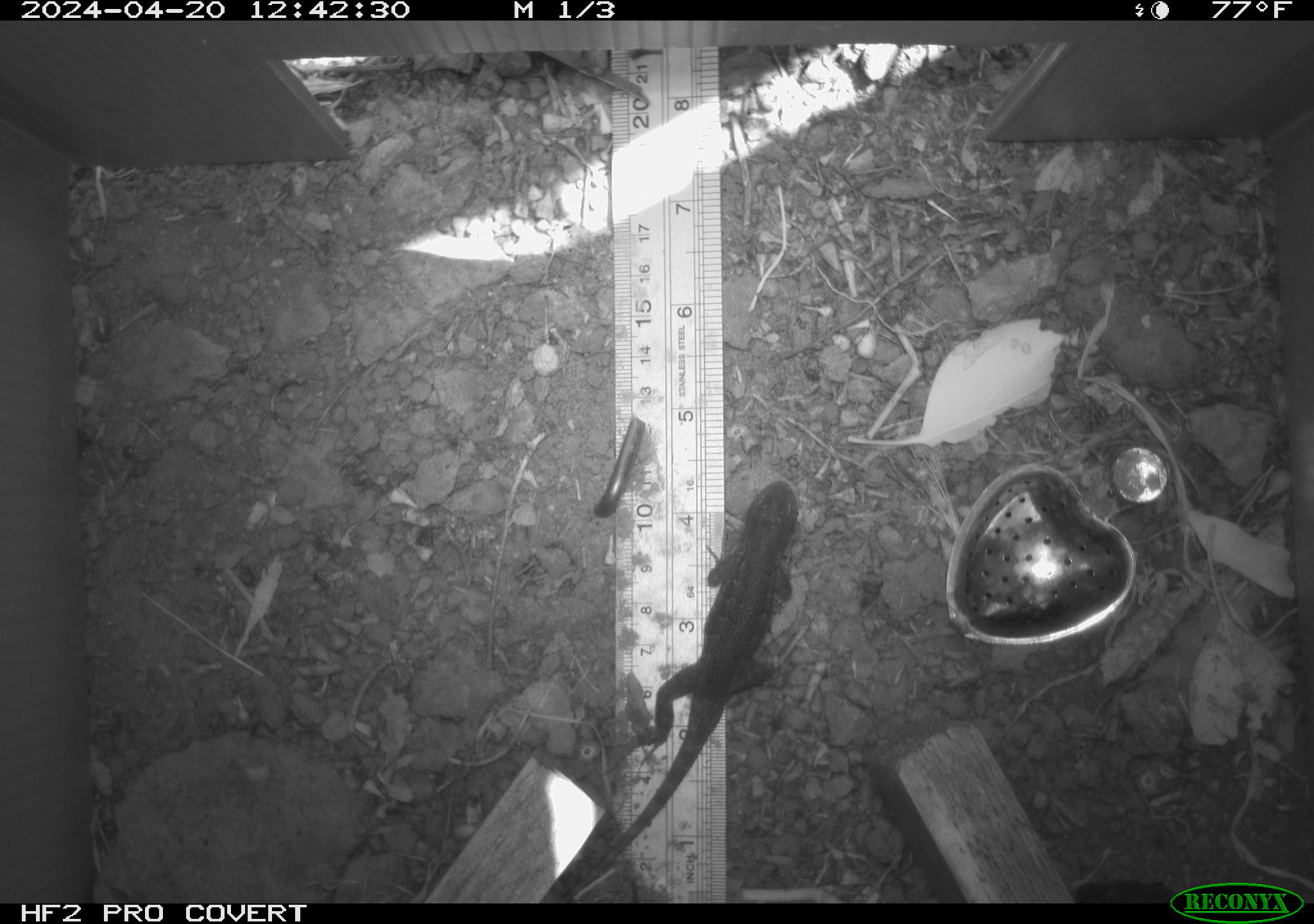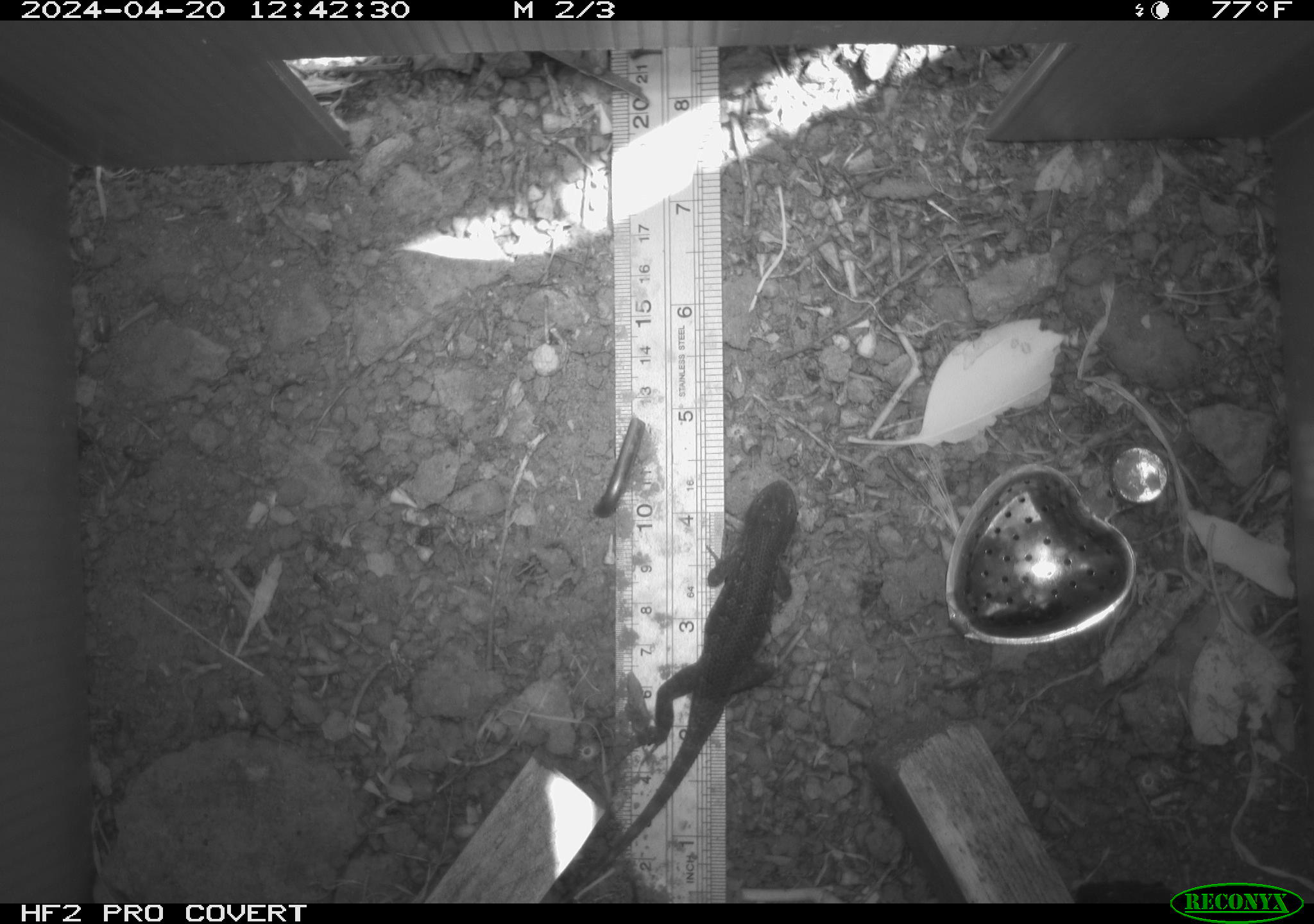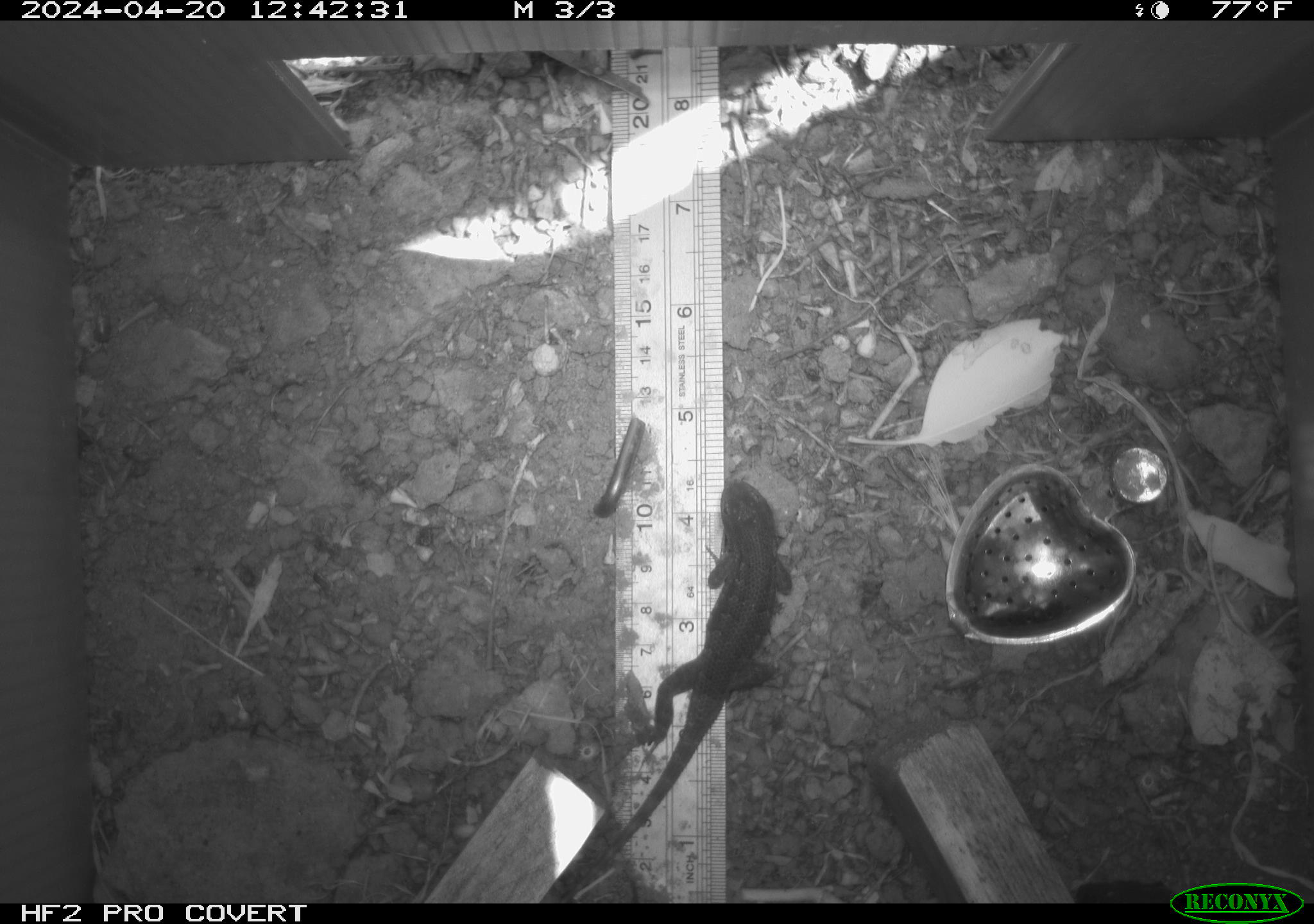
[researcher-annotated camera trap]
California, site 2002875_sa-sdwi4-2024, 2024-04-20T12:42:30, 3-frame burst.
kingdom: Animalia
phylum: Chordata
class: Reptilia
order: Squamata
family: Phrynosomatidae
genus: Sceloporus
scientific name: Sceloporus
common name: spiny lizards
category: sceloporus species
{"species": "sceloporus species (spiny lizards) (Sceloporus)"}